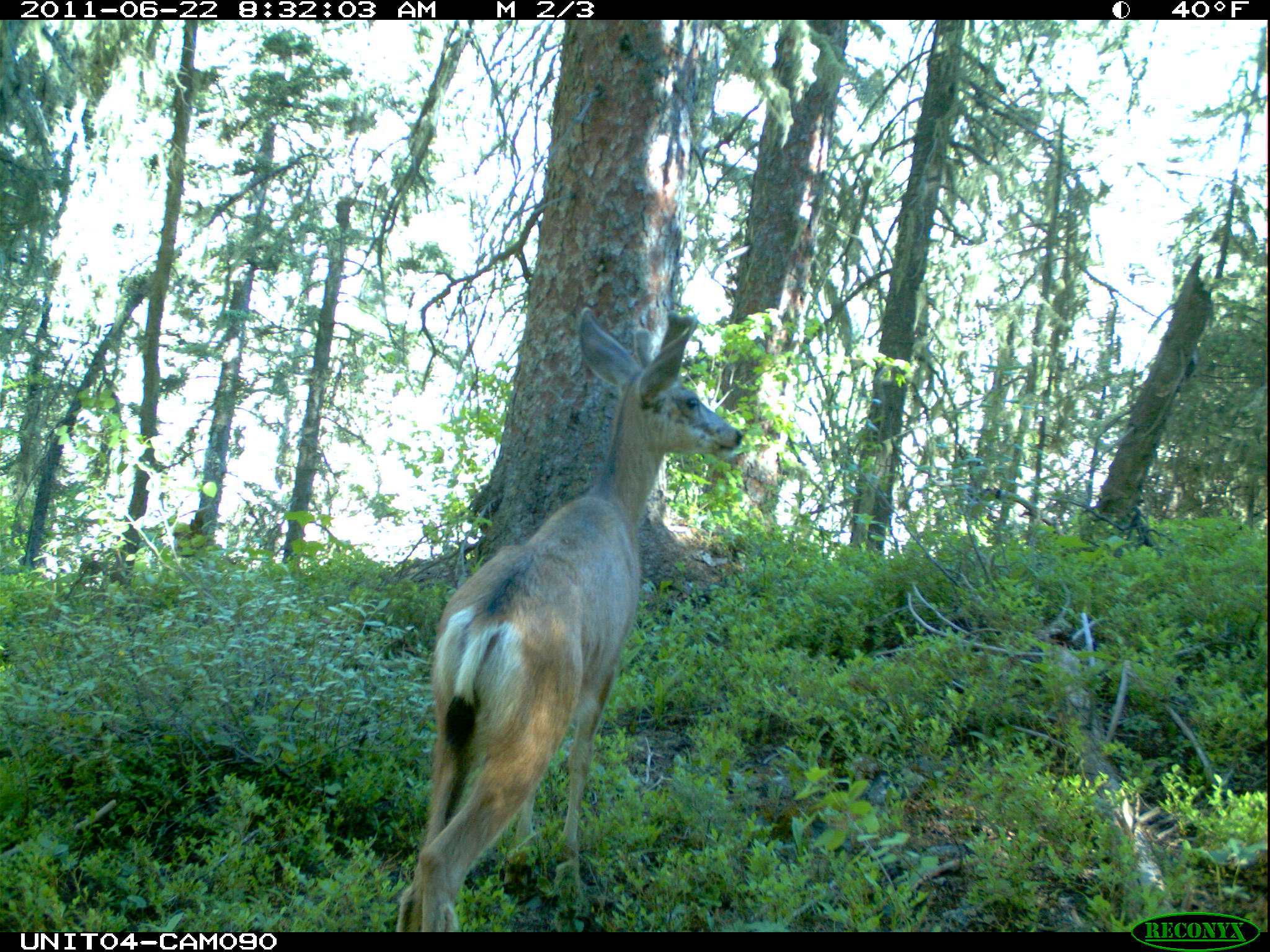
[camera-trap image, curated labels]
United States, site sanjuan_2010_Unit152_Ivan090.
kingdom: Animalia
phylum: Chordata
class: Mammalia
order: Artiodactyla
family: Cervidae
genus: Odocoileus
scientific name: Odocoileus hemionus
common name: mule deer